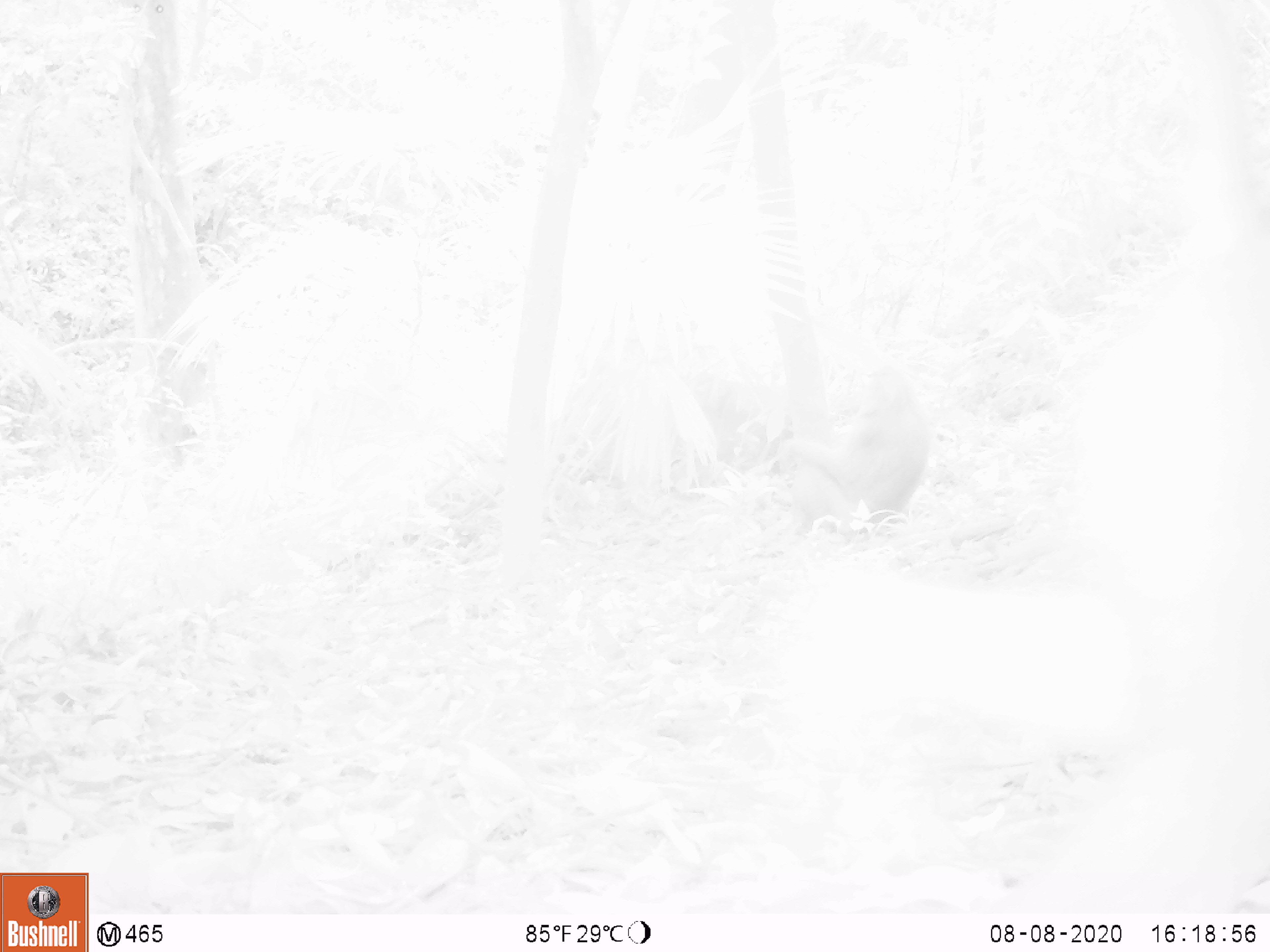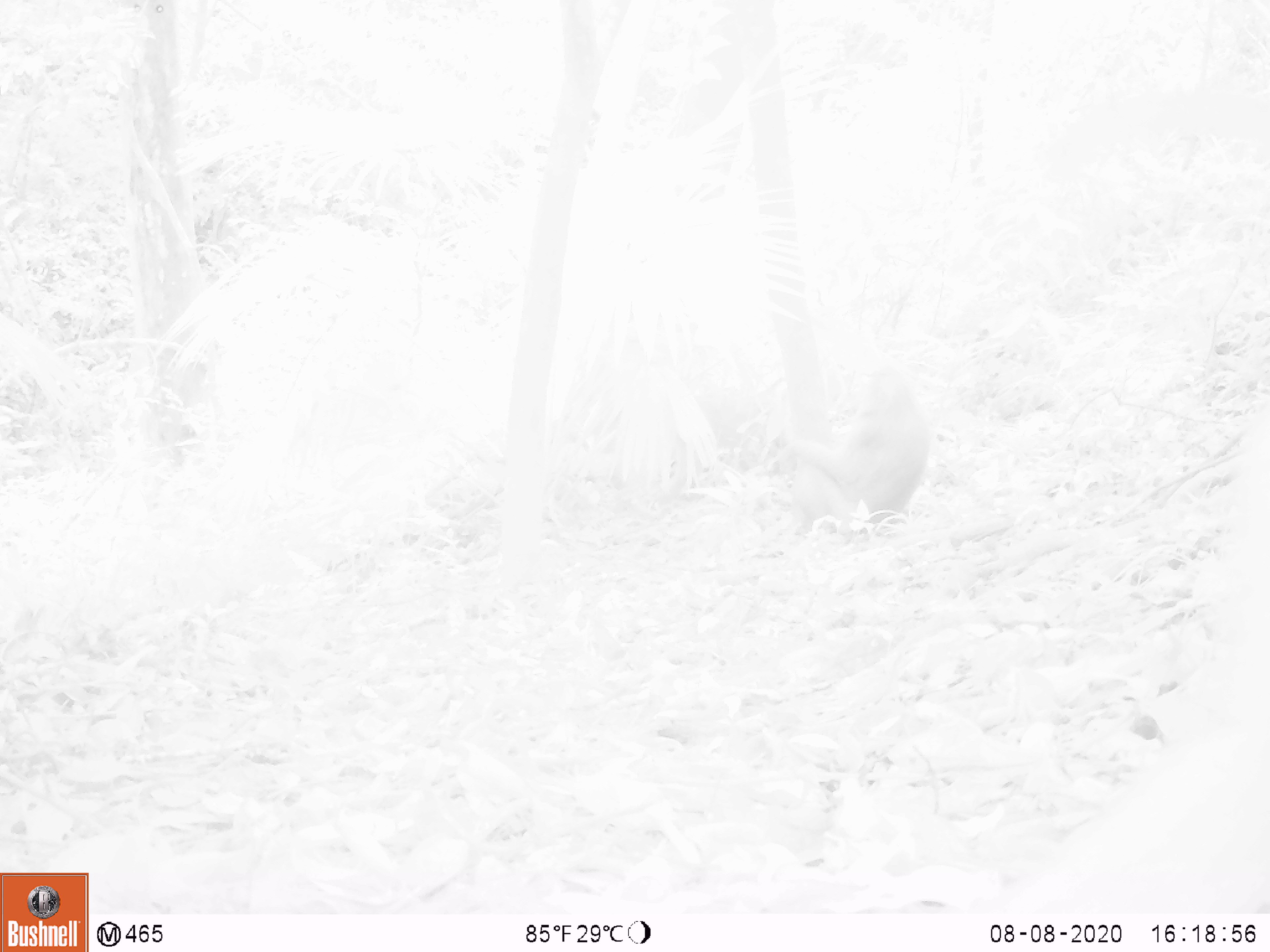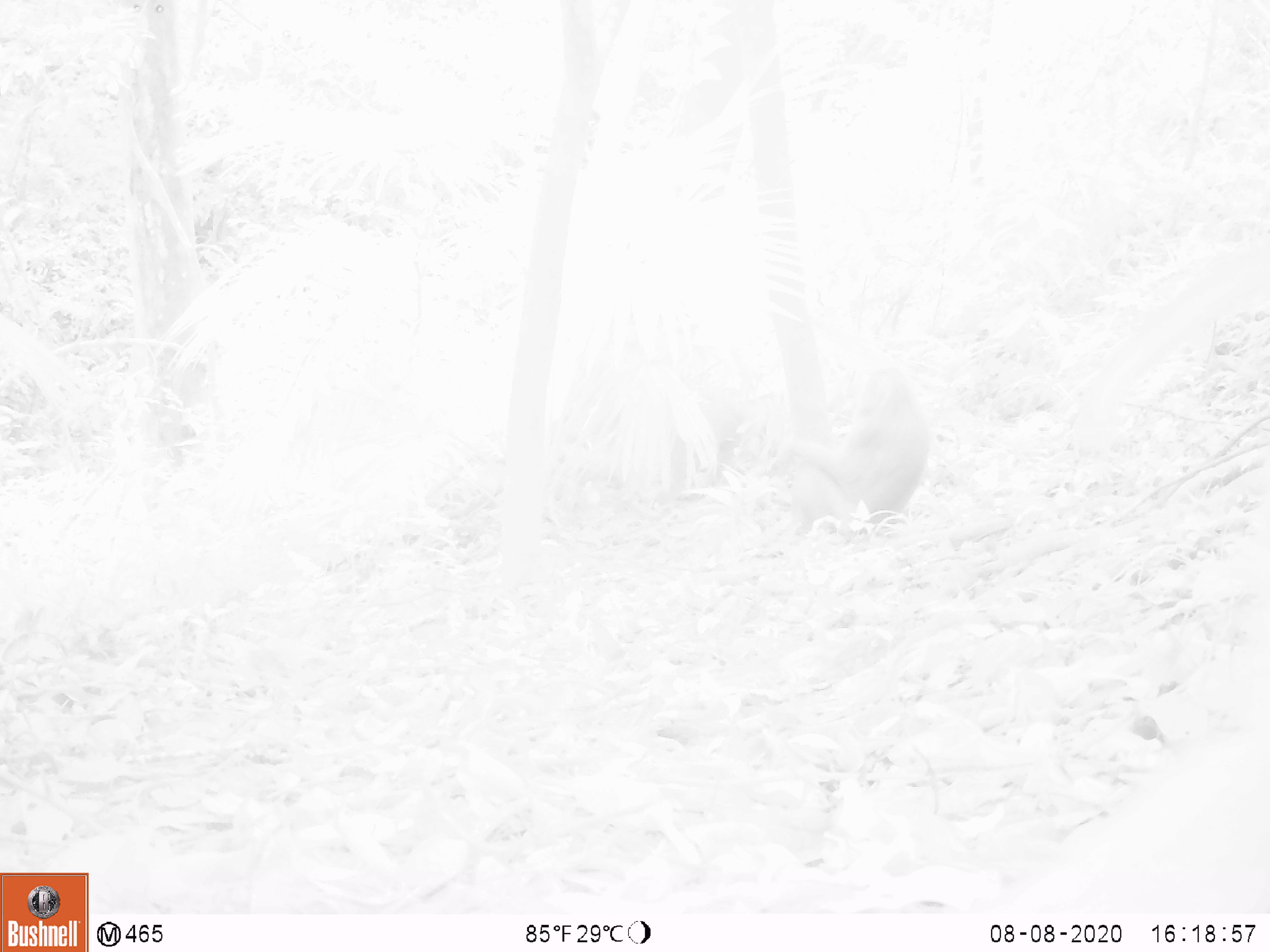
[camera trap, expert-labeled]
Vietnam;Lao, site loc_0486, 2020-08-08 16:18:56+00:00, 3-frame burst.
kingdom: Animalia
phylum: Chordata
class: Mammalia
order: Primates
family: Cercopithecidae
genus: Macaca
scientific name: Macaca nemestrina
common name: pig-tailed macaque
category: pig tailed macaque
Pig tailed macaque (pig-tailed macaque) (Macaca nemestrina). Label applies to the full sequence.